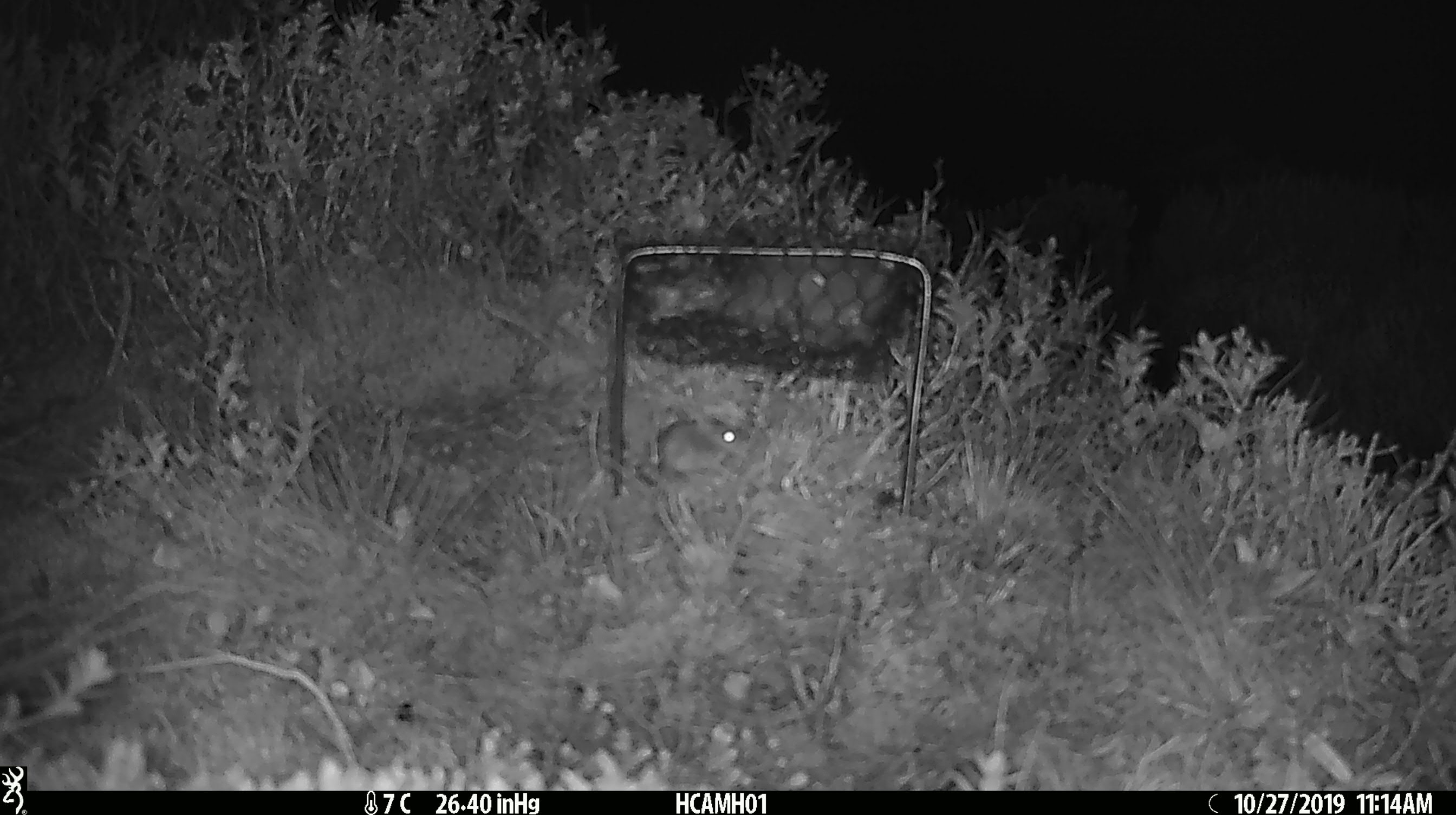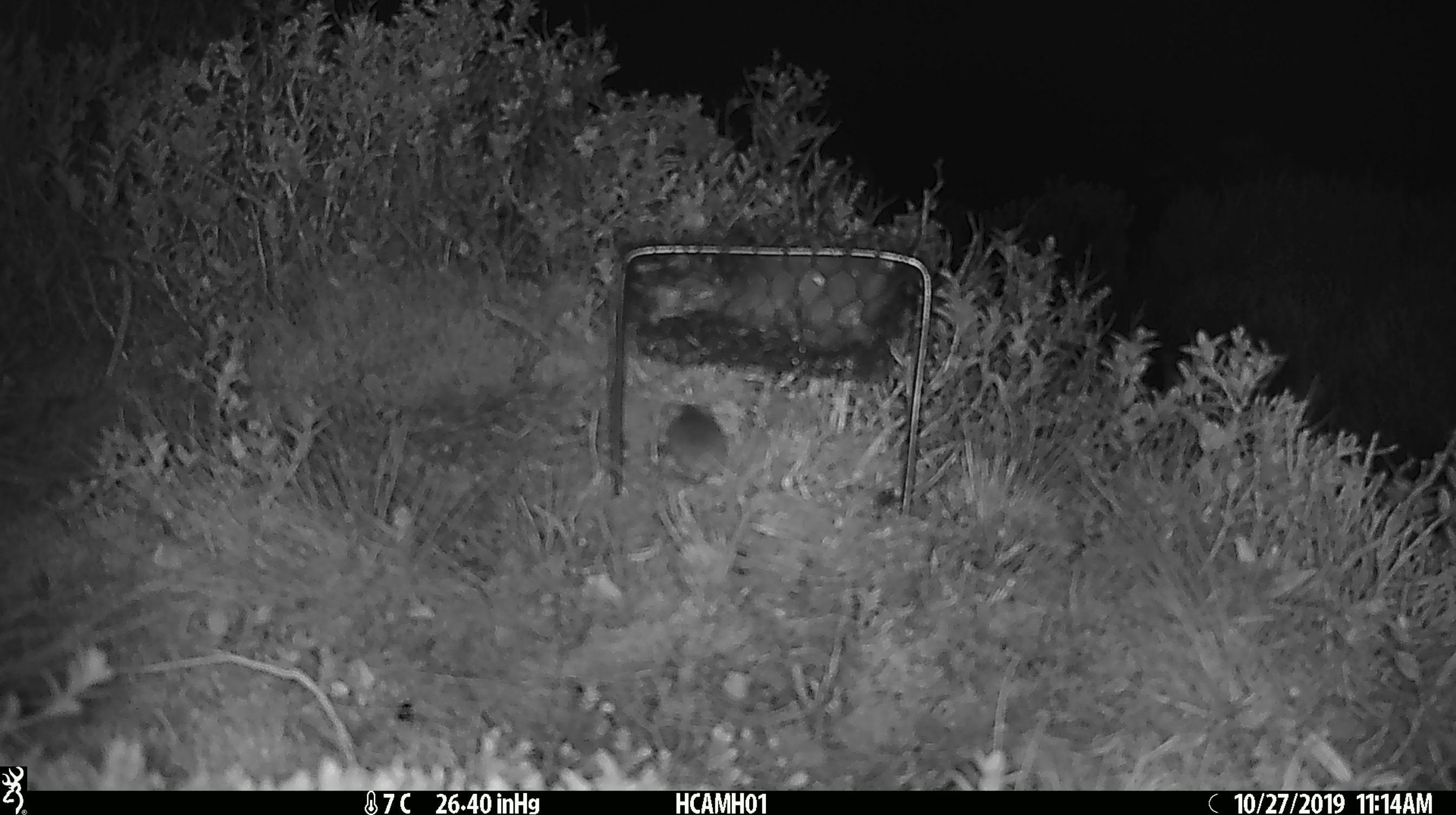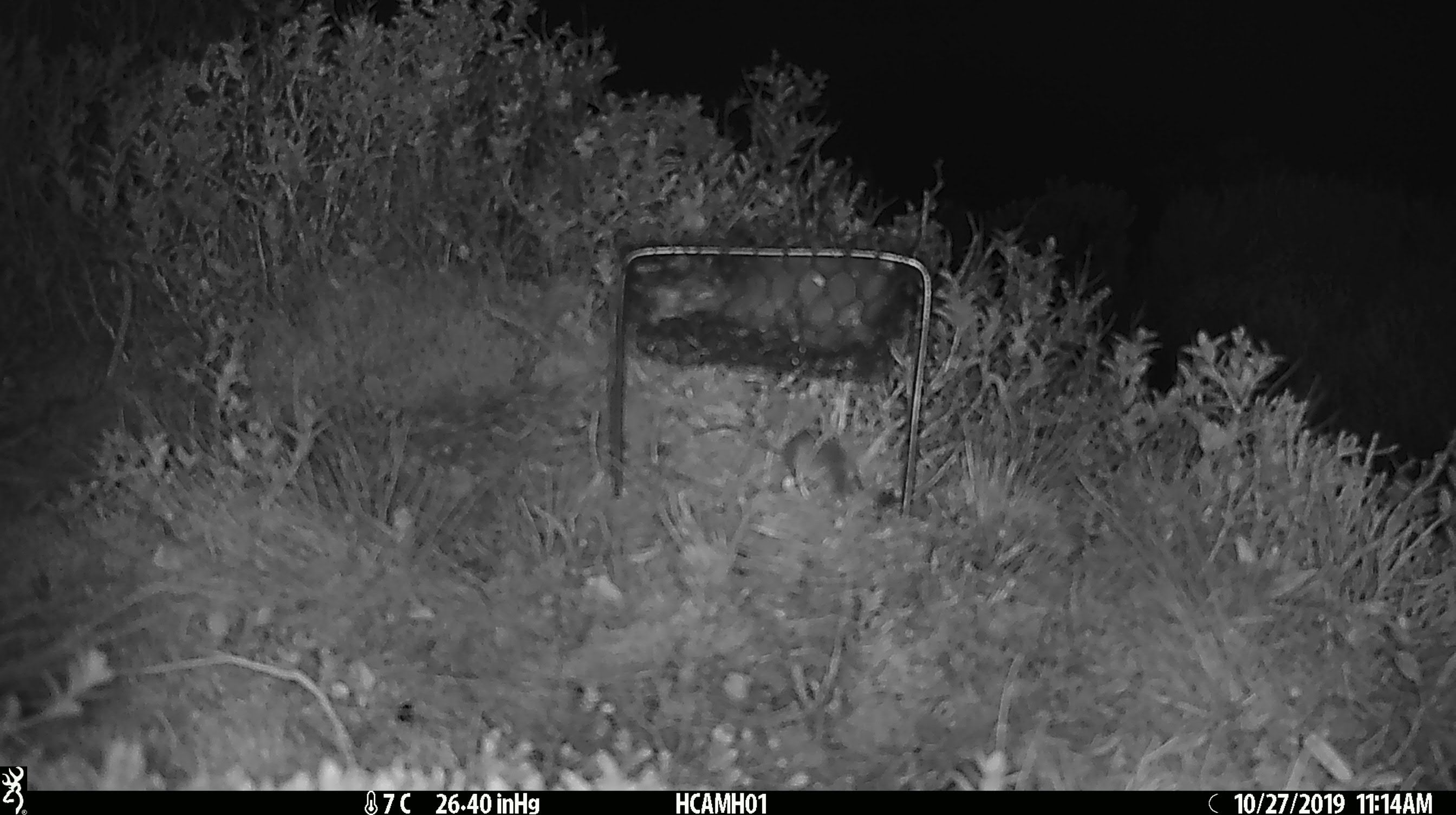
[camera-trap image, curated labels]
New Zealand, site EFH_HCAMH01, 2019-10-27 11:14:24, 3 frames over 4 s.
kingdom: Animalia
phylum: Chordata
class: Mammalia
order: Rodentia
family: Muridae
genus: Mus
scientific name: Mus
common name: mouse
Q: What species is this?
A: Mouse (Mus).